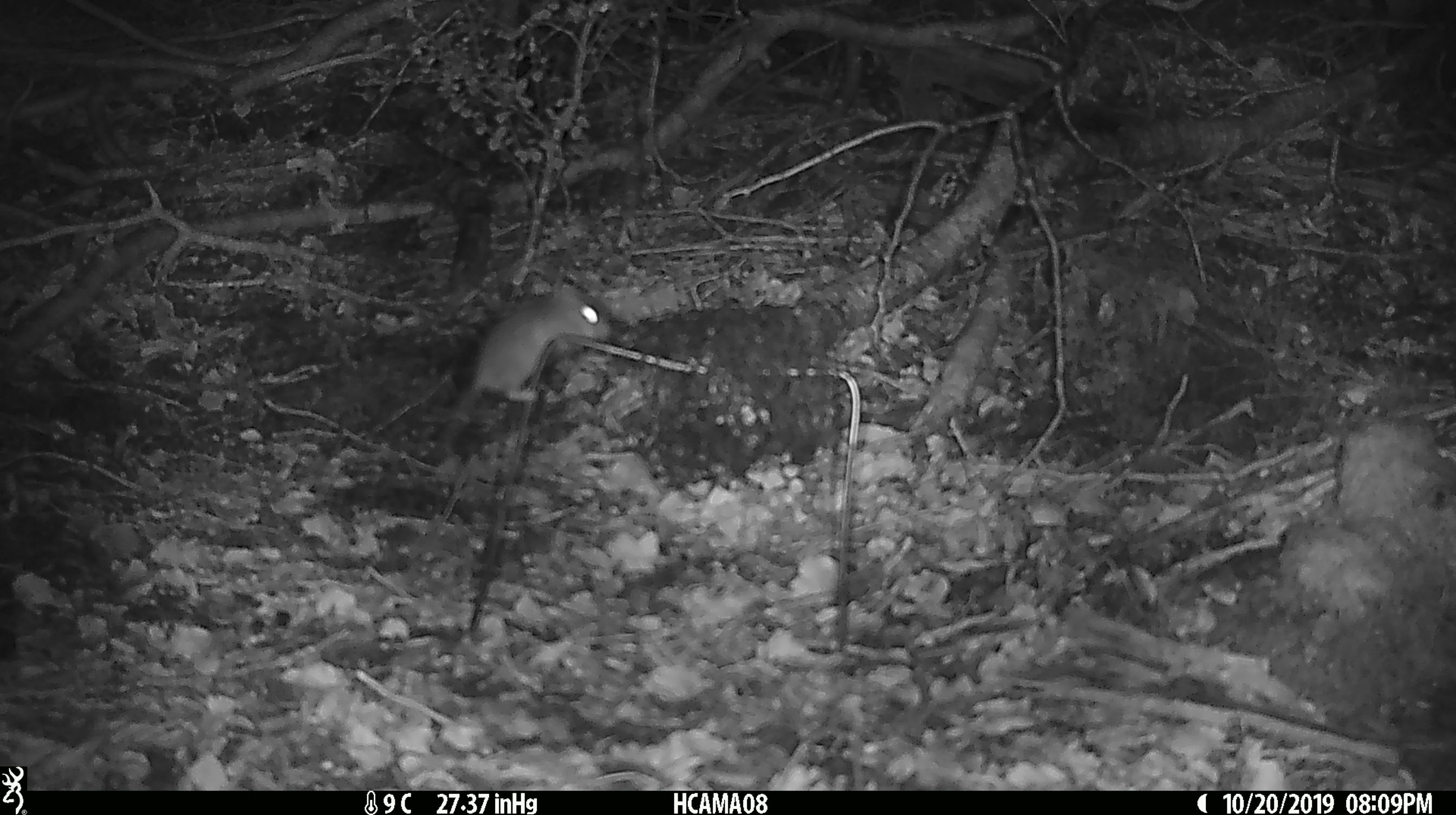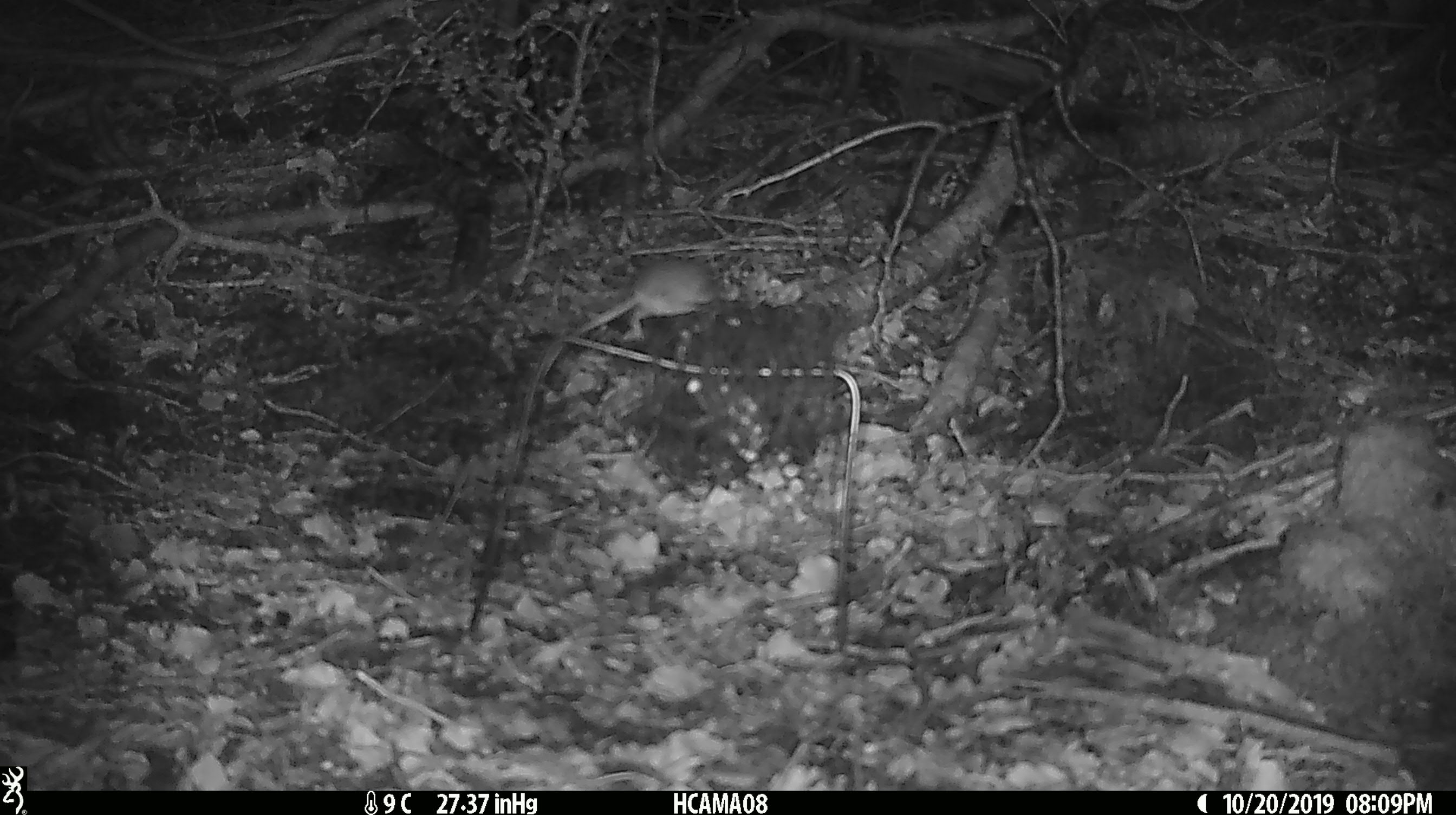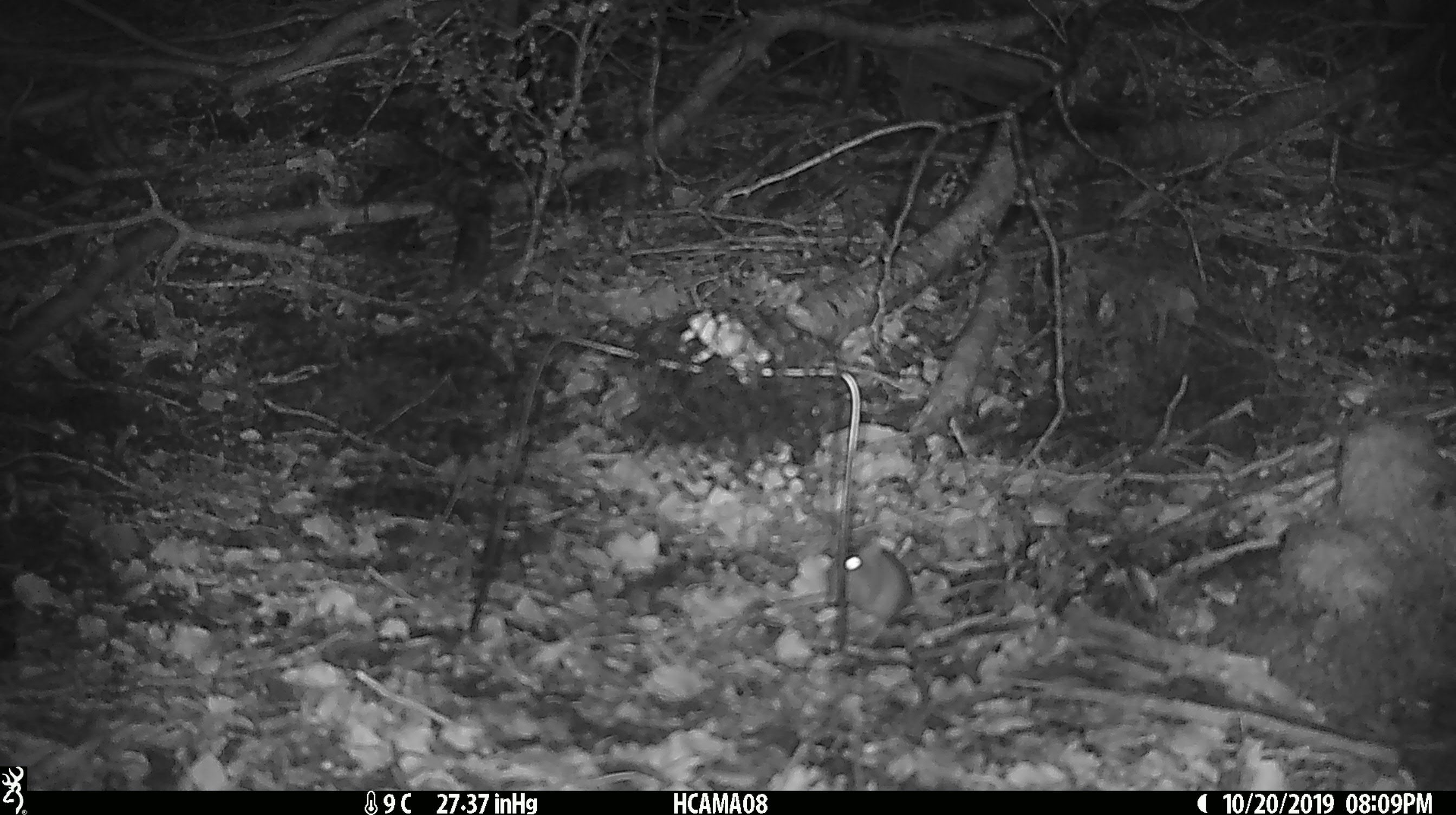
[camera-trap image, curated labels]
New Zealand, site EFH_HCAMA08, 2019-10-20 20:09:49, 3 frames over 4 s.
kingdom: Animalia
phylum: Chordata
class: Mammalia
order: Rodentia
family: Muridae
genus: Mus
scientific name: Mus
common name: mouse